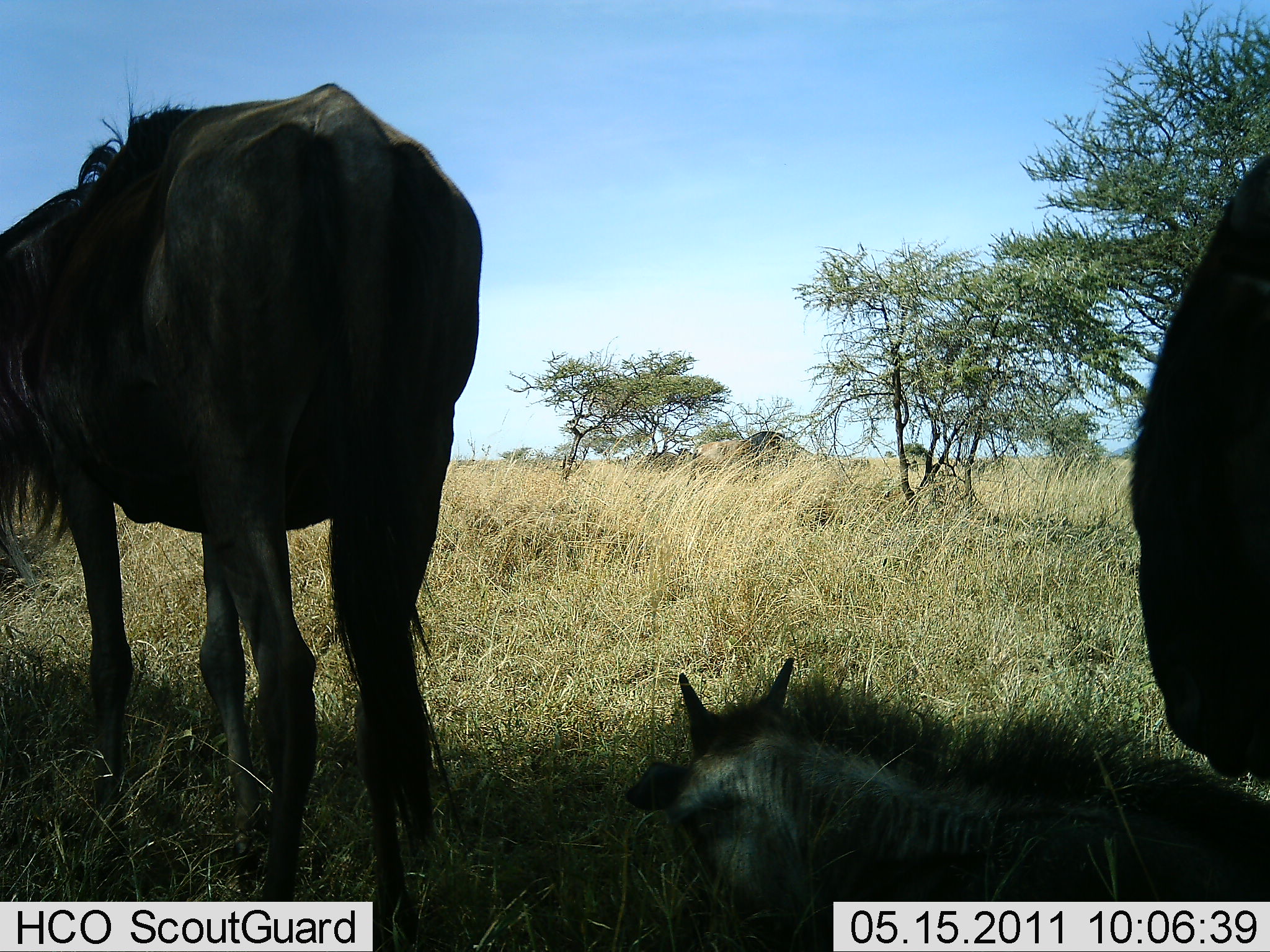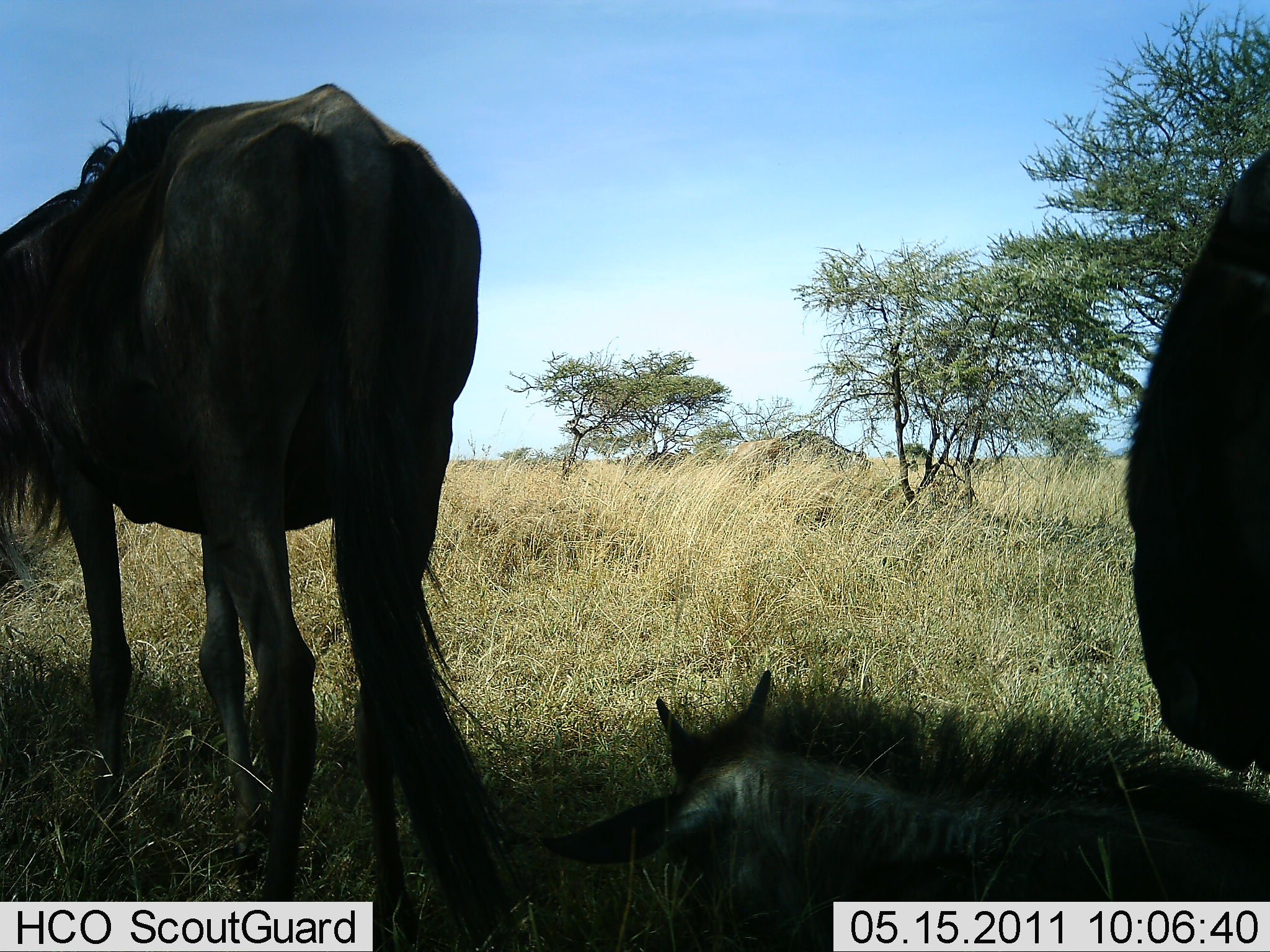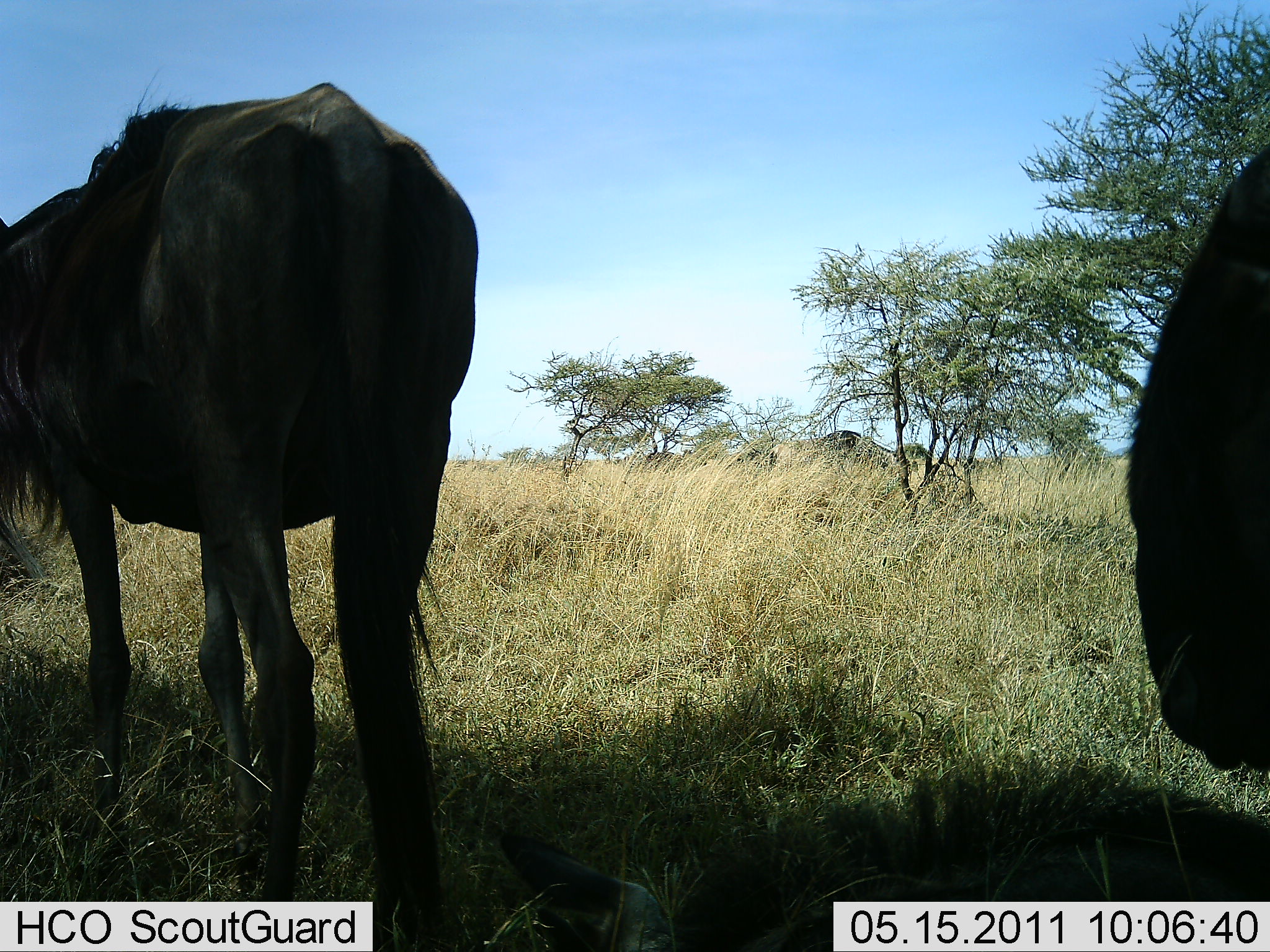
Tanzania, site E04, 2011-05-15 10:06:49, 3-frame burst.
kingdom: Animalia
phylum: Chordata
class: Mammalia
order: Artiodactyla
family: Bovidae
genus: Connochaetes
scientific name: Connochaetes taurinus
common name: blue wildebeest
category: wildebeest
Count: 4.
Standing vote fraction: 92%.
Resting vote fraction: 85%.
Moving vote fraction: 23%.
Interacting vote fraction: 0%.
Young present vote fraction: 31%.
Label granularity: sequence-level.